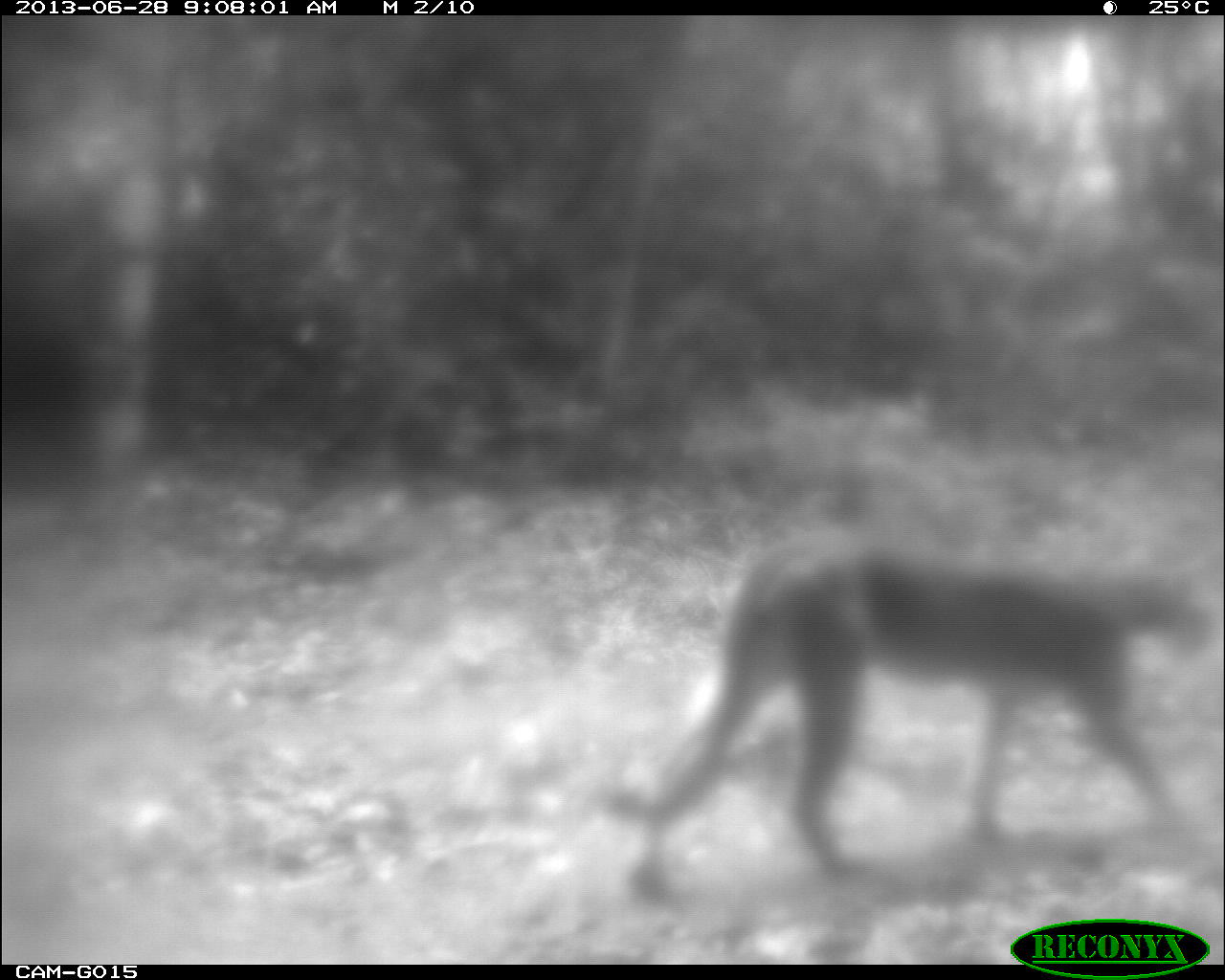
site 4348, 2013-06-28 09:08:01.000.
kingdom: Animalia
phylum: Chordata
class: Mammalia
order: Carnivora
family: Felidae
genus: Puma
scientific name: Puma concolor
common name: mountain lion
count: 1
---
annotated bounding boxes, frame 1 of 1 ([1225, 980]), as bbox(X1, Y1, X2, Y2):
puma concolor: bbox(590, 533, 1210, 908)